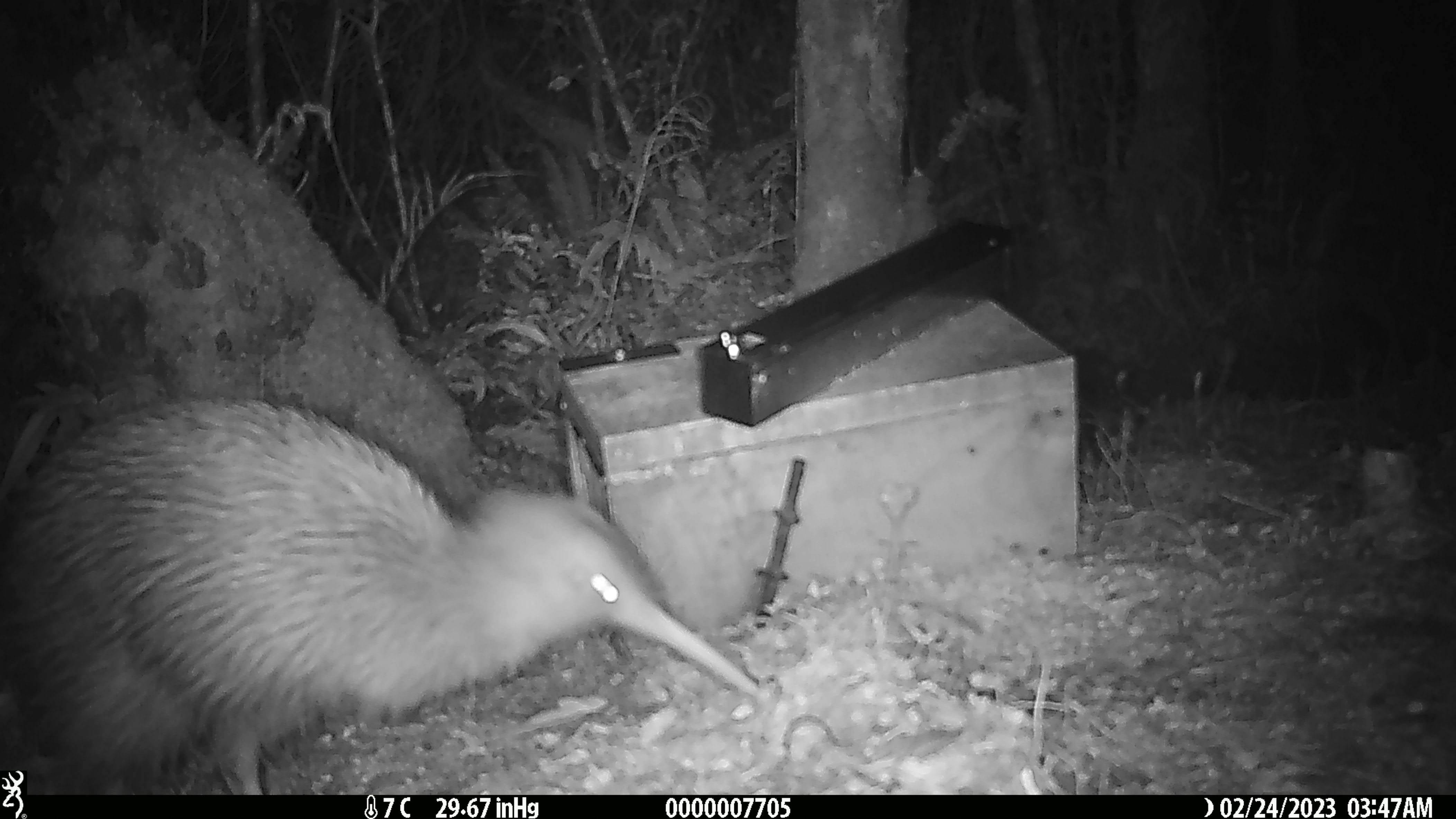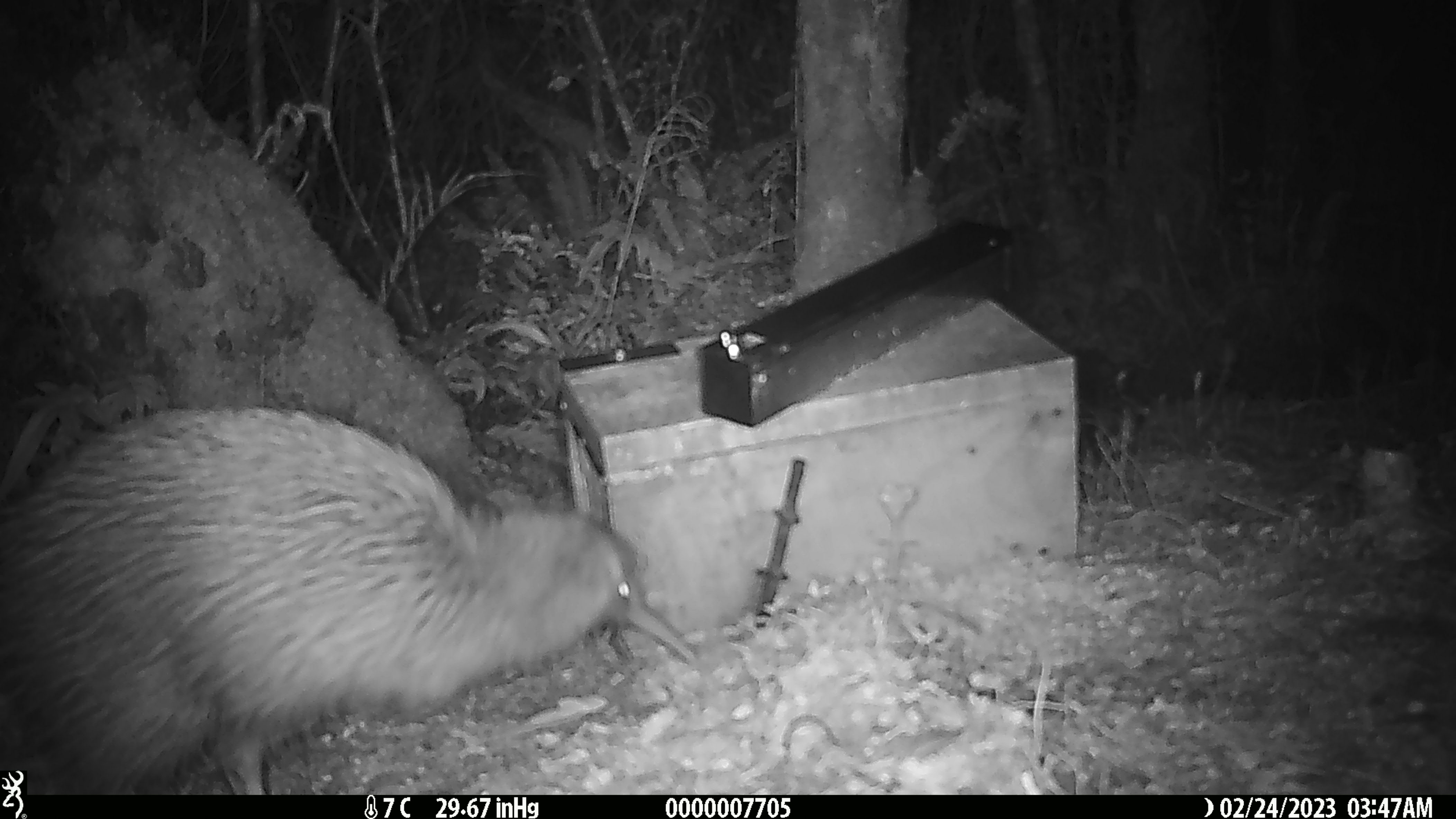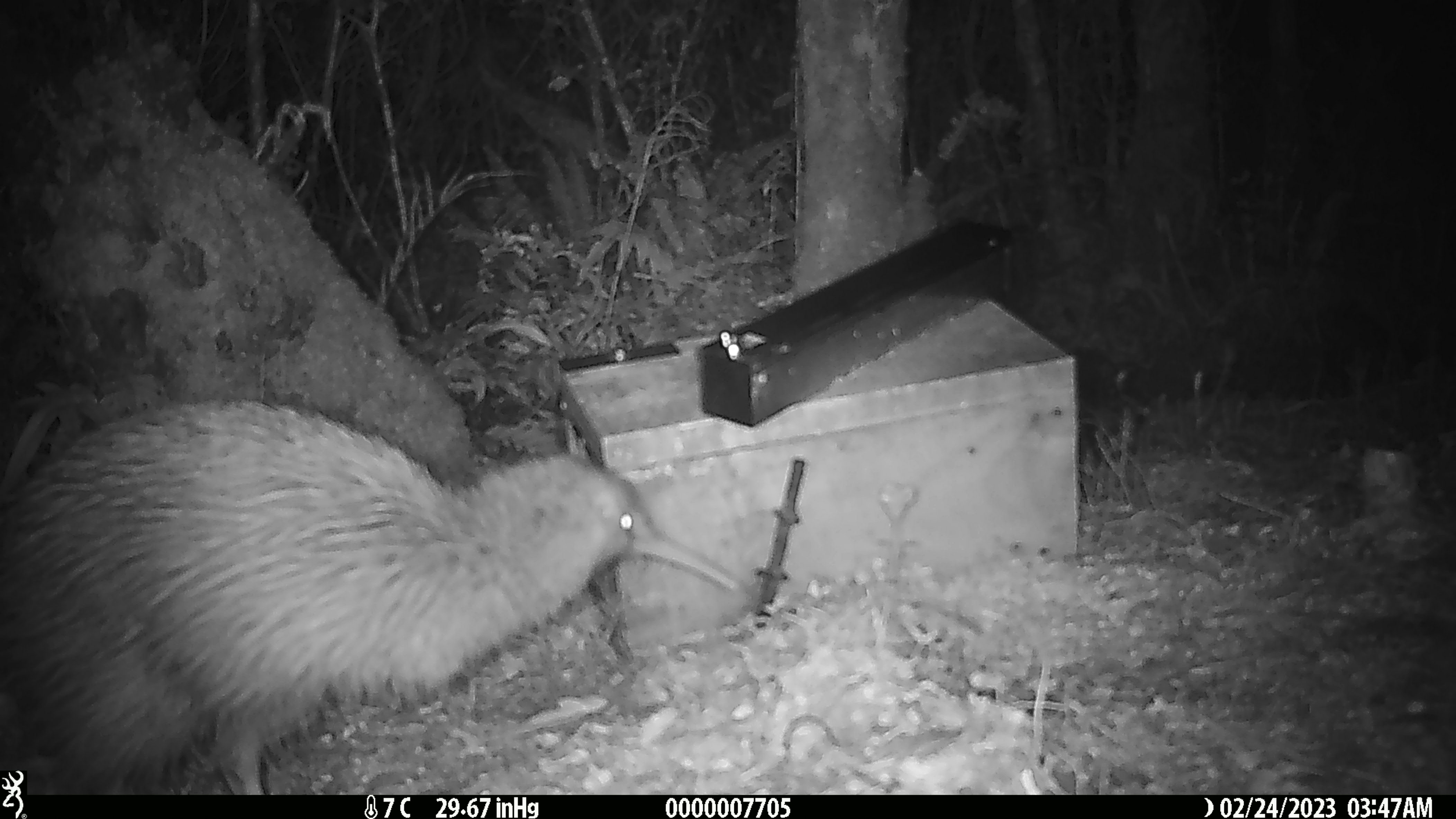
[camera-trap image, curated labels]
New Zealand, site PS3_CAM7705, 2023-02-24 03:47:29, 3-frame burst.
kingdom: Animalia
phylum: Chordata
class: Aves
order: Apterygiformes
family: Apterygidae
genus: Apteryx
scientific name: Apteryx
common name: kiwi